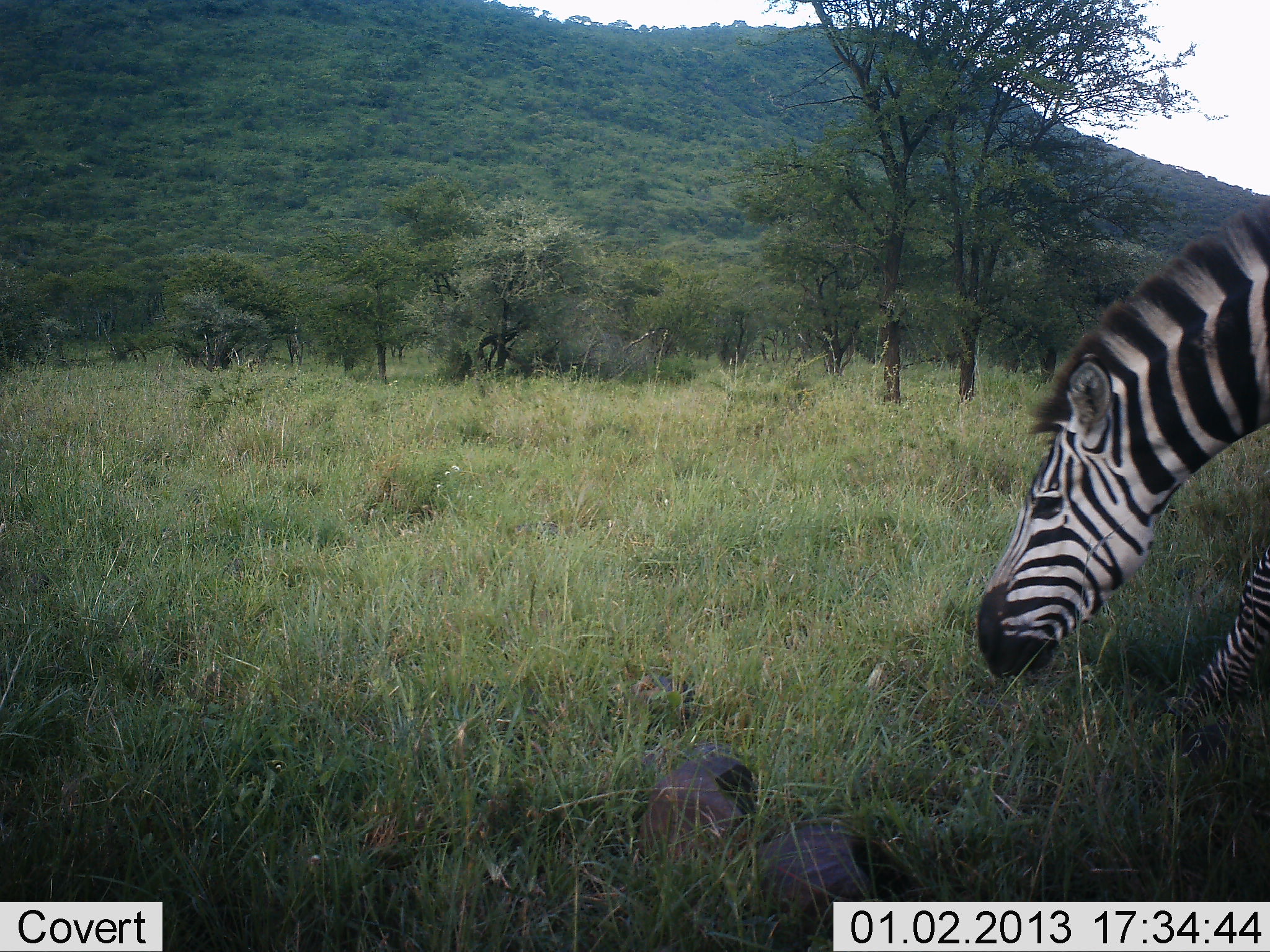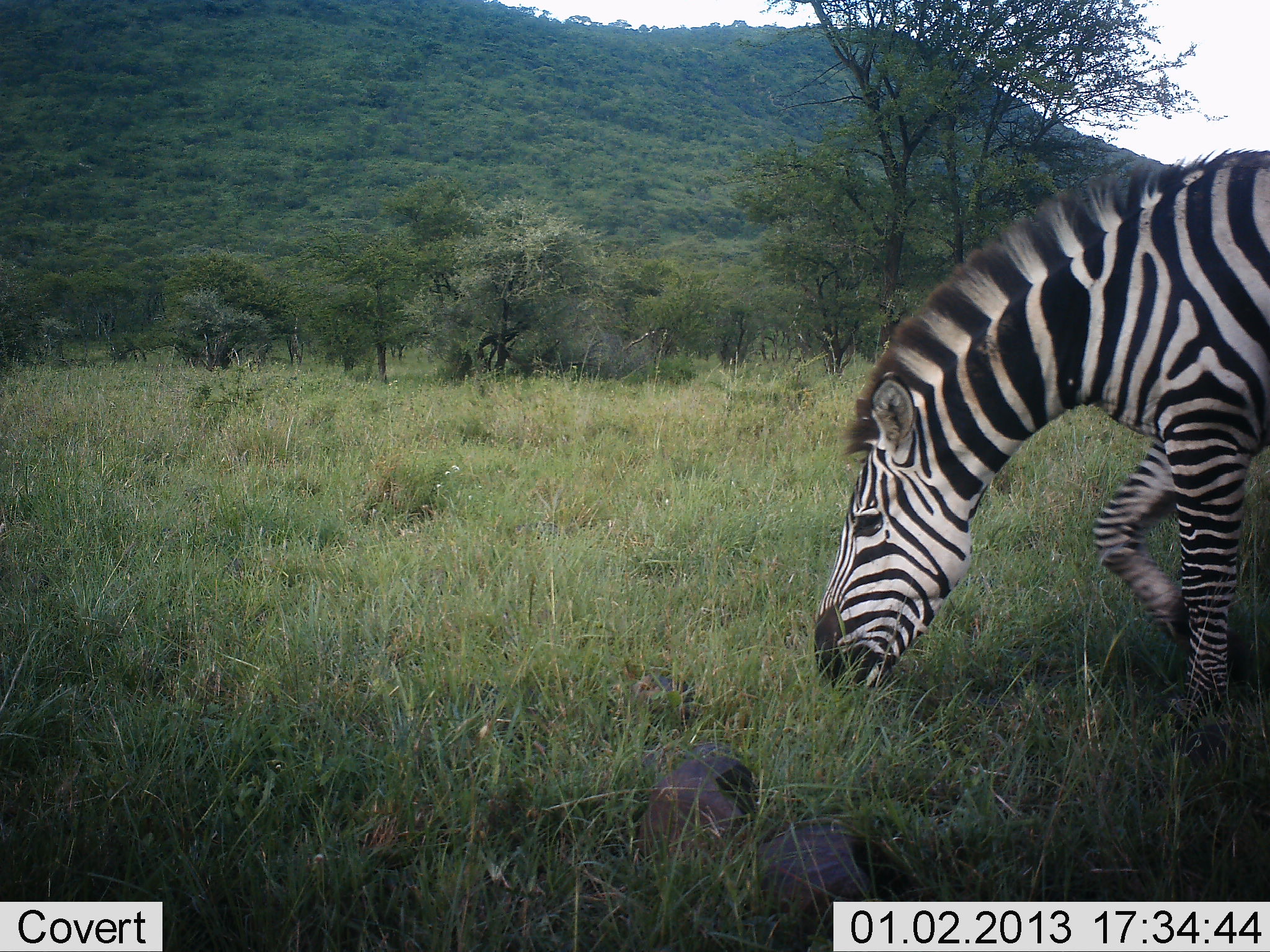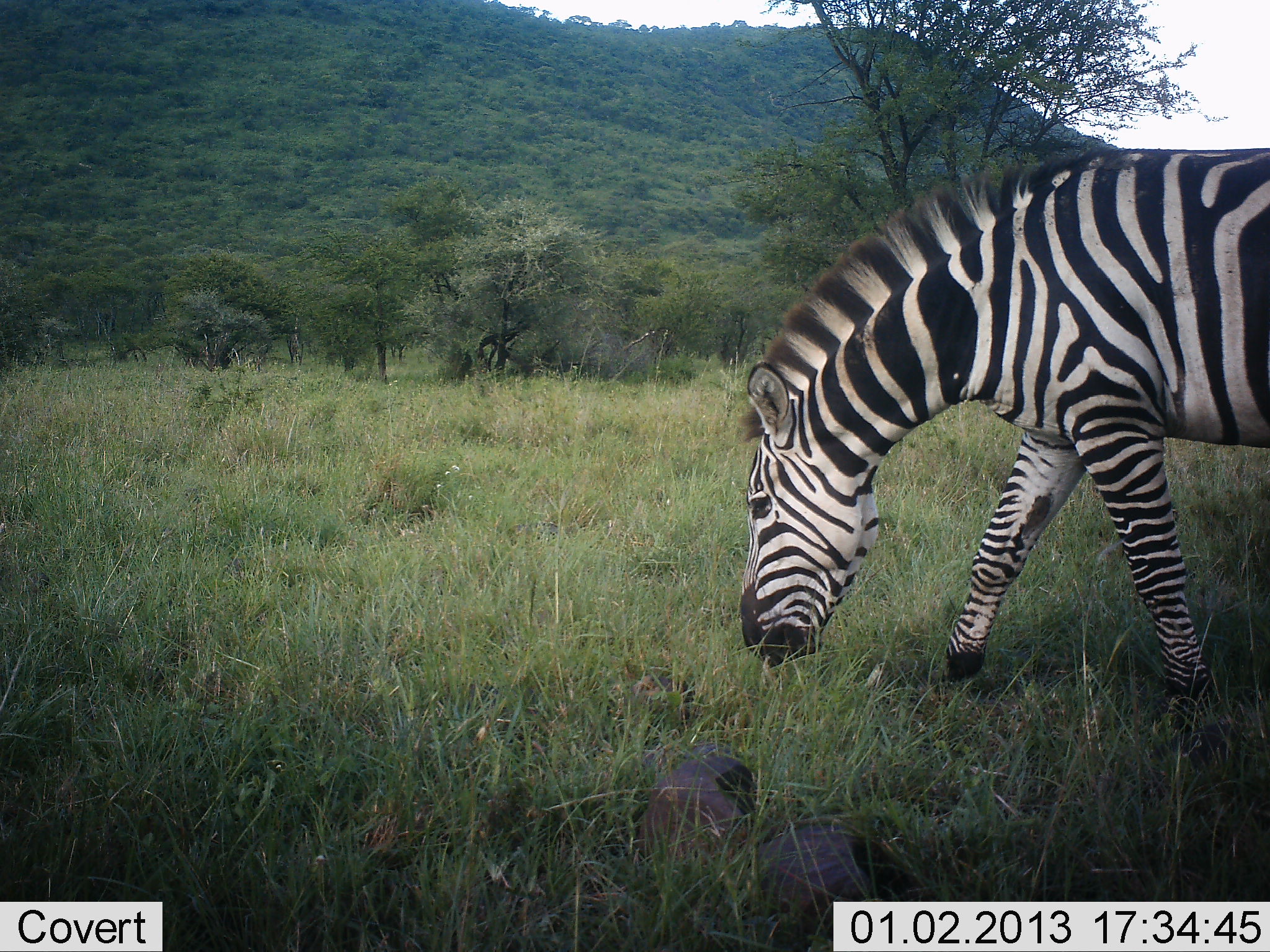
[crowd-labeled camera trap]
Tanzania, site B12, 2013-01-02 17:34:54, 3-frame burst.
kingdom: Animalia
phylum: Chordata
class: Mammalia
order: Perissodactyla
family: Equidae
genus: Equus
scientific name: Equus quagga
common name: plains zebra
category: zebra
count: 1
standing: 8%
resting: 0%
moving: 38%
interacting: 0%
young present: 0%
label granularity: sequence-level